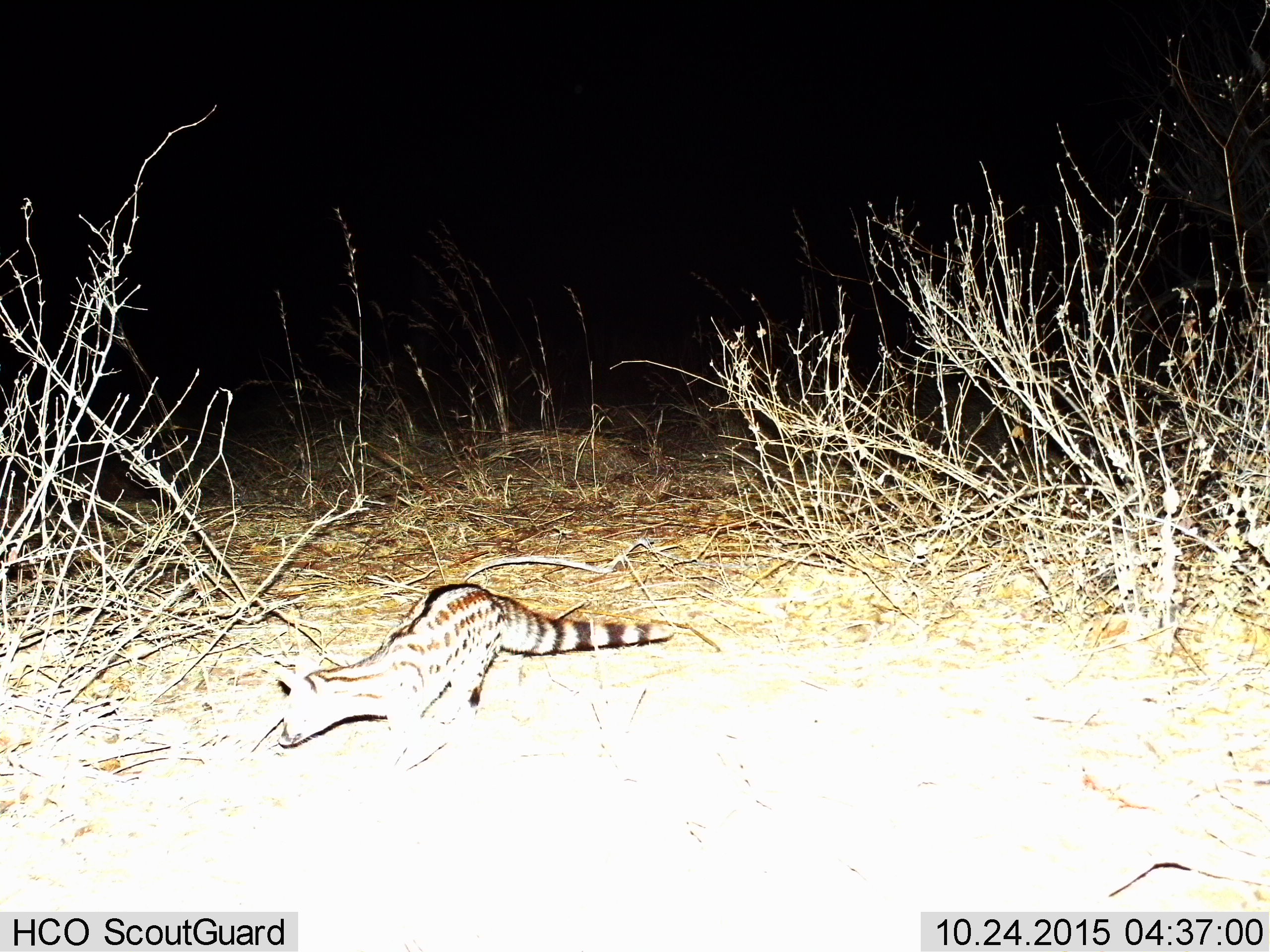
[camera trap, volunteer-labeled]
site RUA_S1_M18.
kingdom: Animalia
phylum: Chordata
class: Mammalia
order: Carnivora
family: Viverridae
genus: Genetta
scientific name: Genetta genetta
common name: small-spotted genet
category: genetcommonsmallspotted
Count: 1.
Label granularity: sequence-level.